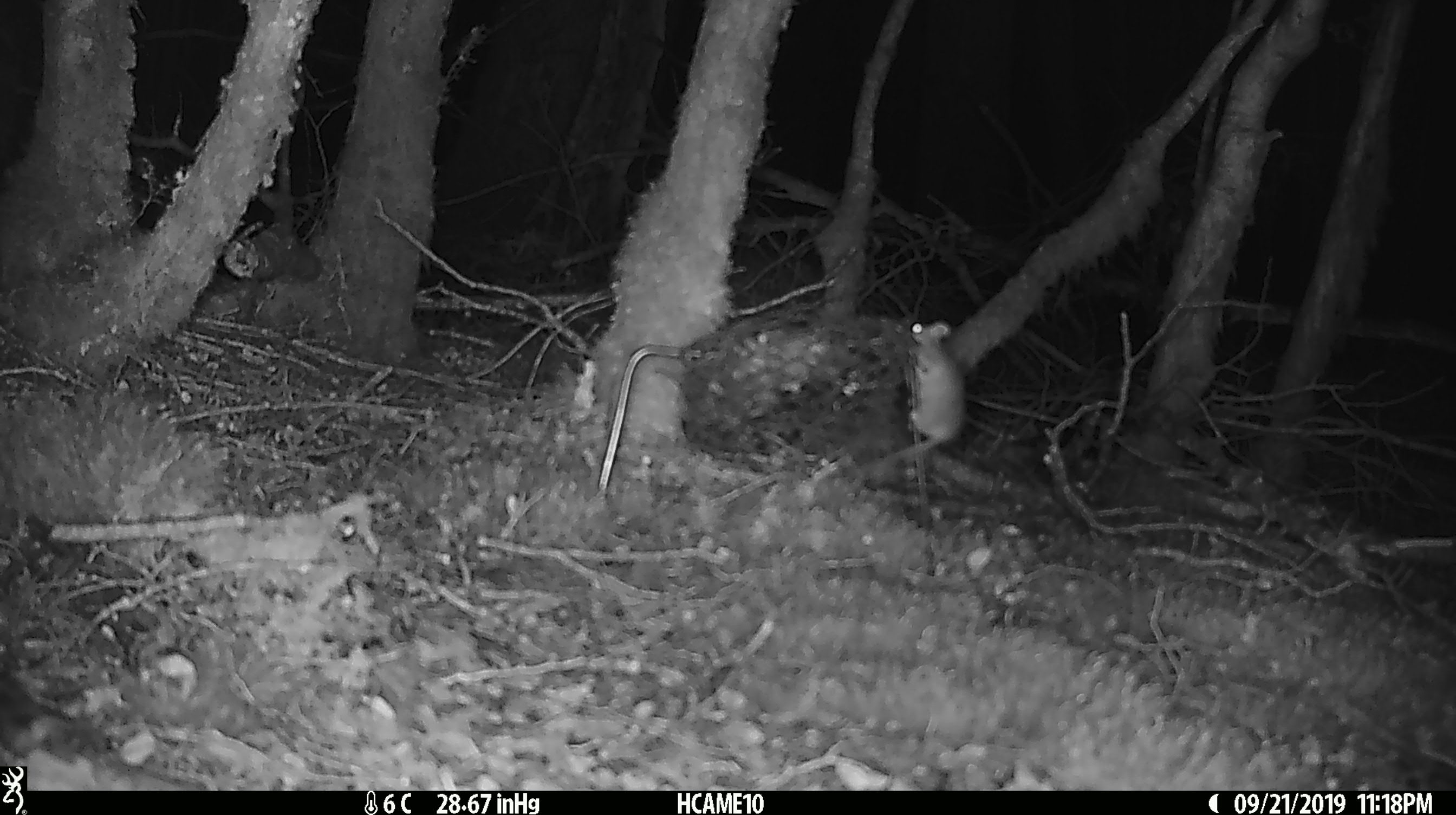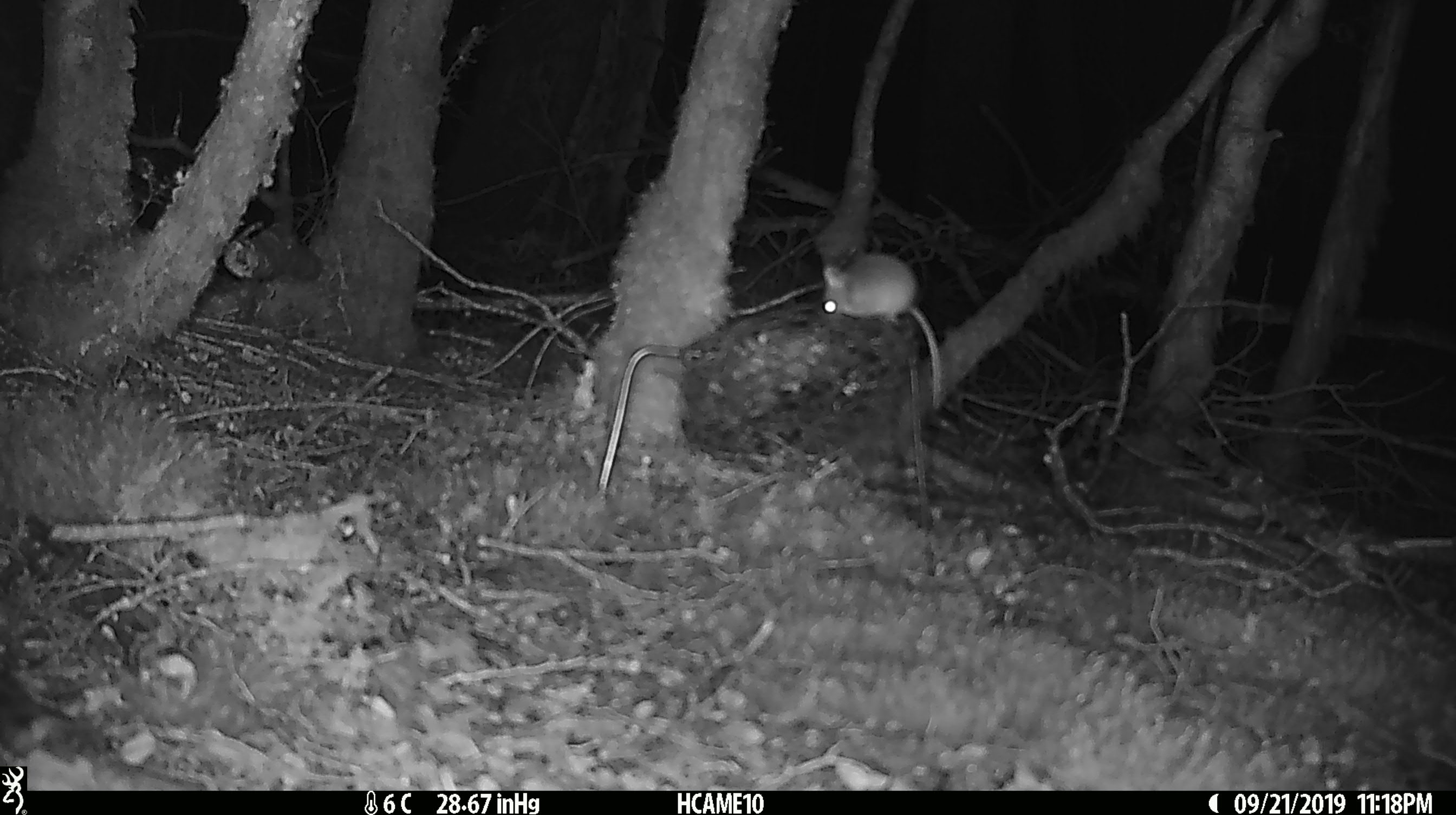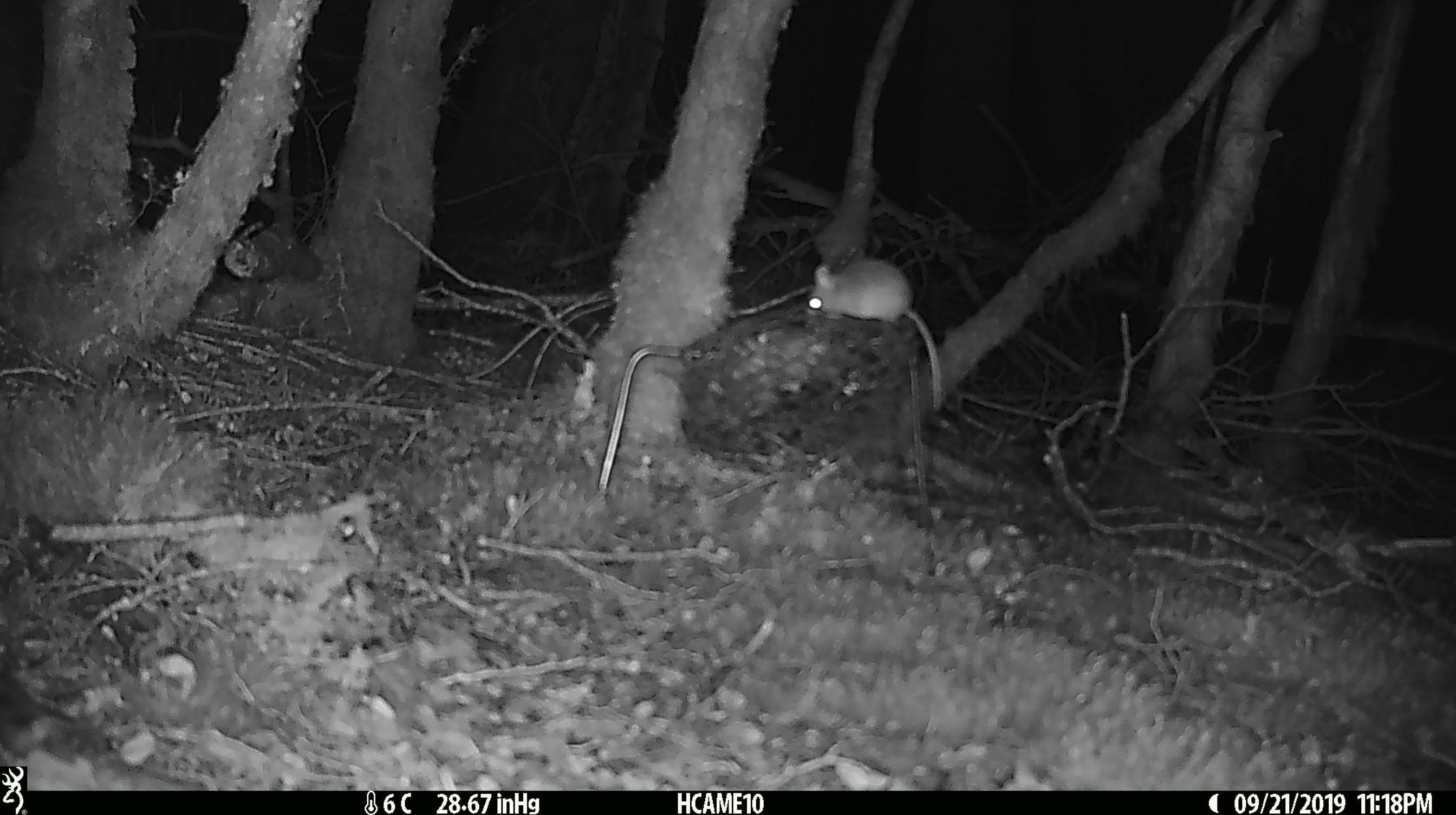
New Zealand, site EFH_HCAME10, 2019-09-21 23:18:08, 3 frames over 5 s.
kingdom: Animalia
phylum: Chordata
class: Mammalia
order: Rodentia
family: Muridae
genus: Mus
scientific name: Mus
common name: mouse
Mouse (Mus).